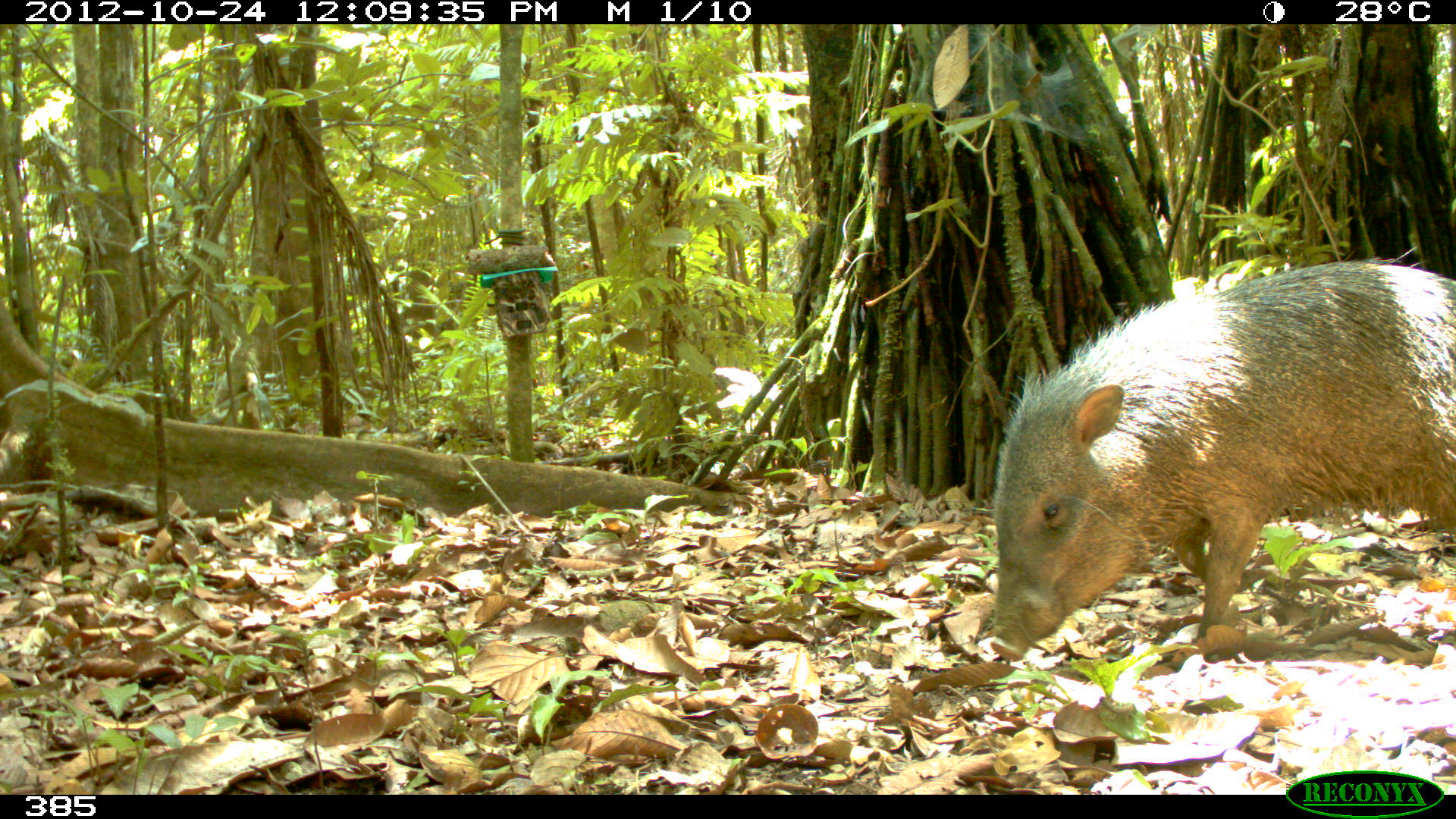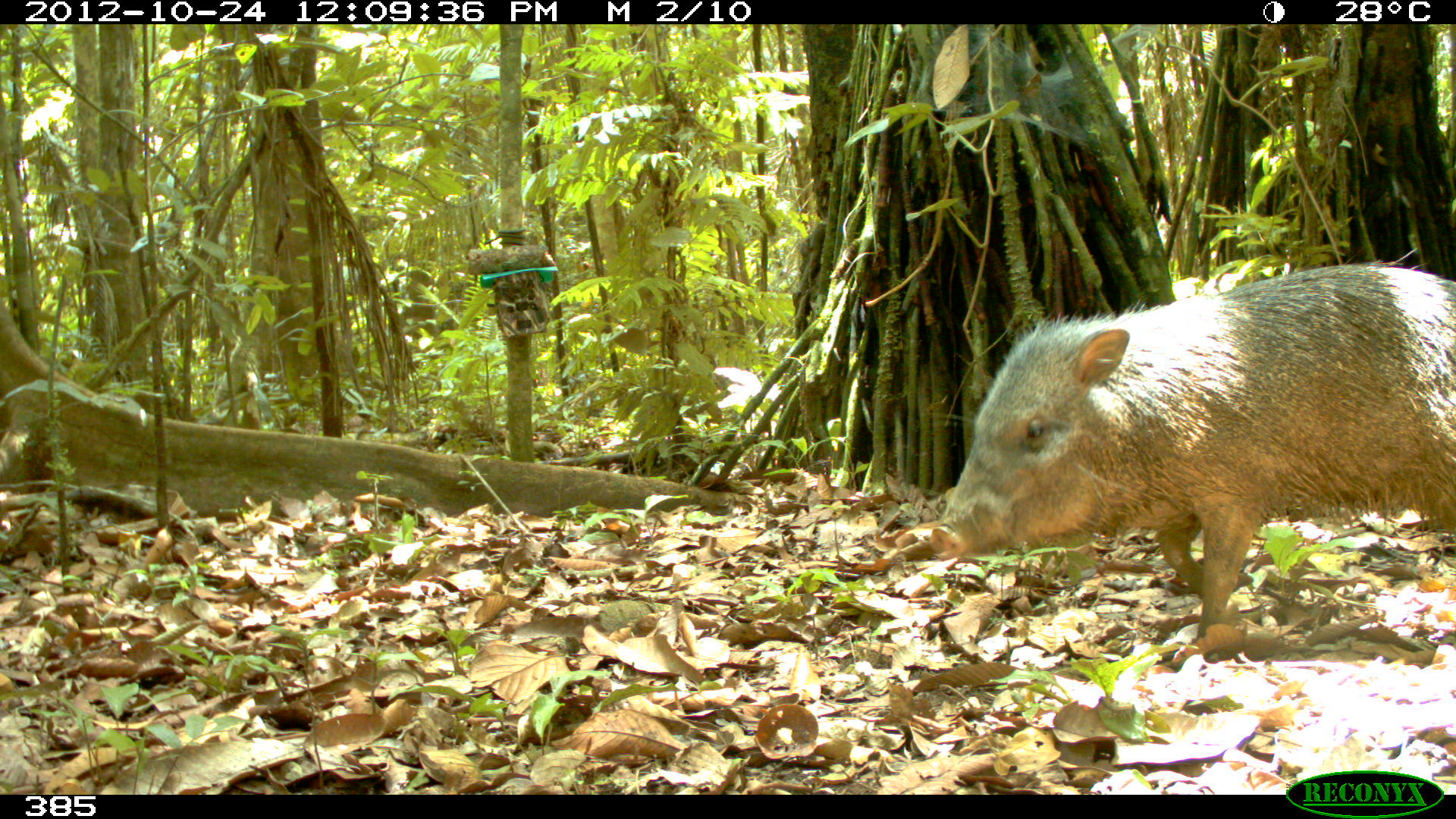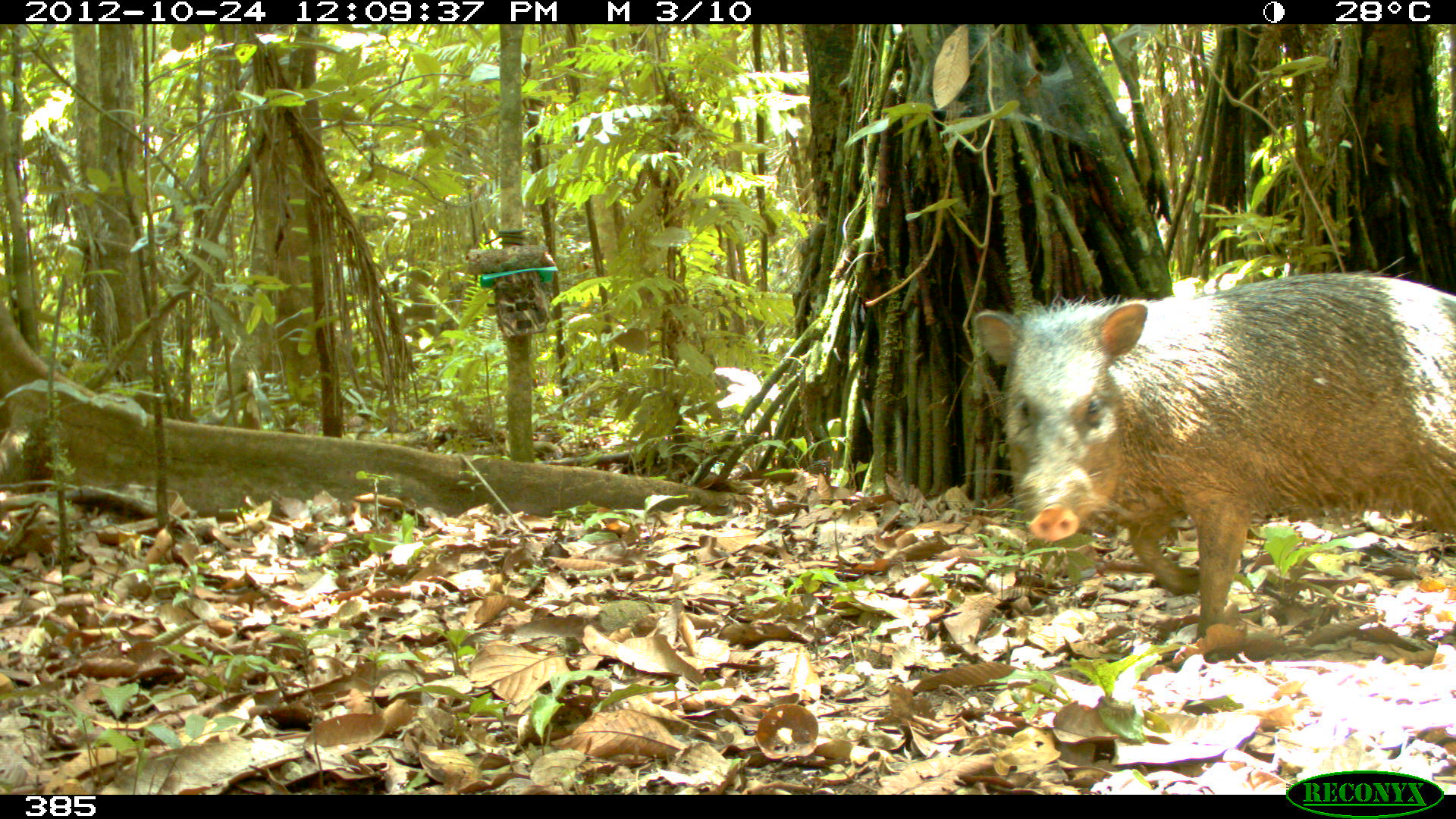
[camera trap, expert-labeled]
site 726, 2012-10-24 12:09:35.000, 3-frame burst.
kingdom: Animalia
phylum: Chordata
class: Mammalia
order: Artiodactyla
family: Tayassuidae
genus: Pecari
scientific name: Pecari tajacu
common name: collared peccary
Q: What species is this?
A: Pecari tajacu (collared peccary).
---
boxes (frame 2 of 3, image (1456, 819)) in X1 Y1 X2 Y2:
pecari tajacu: 926 243 1456 645